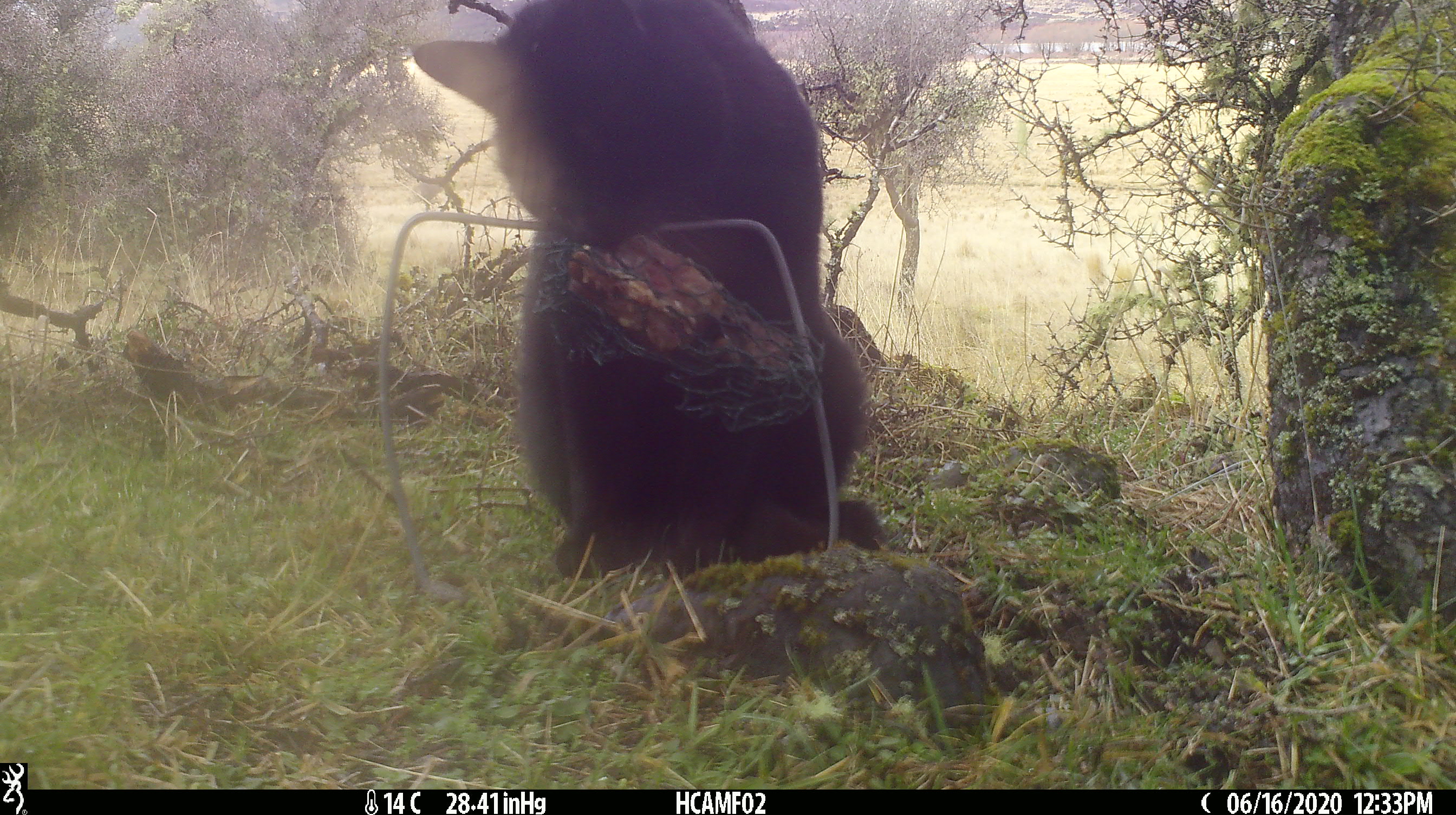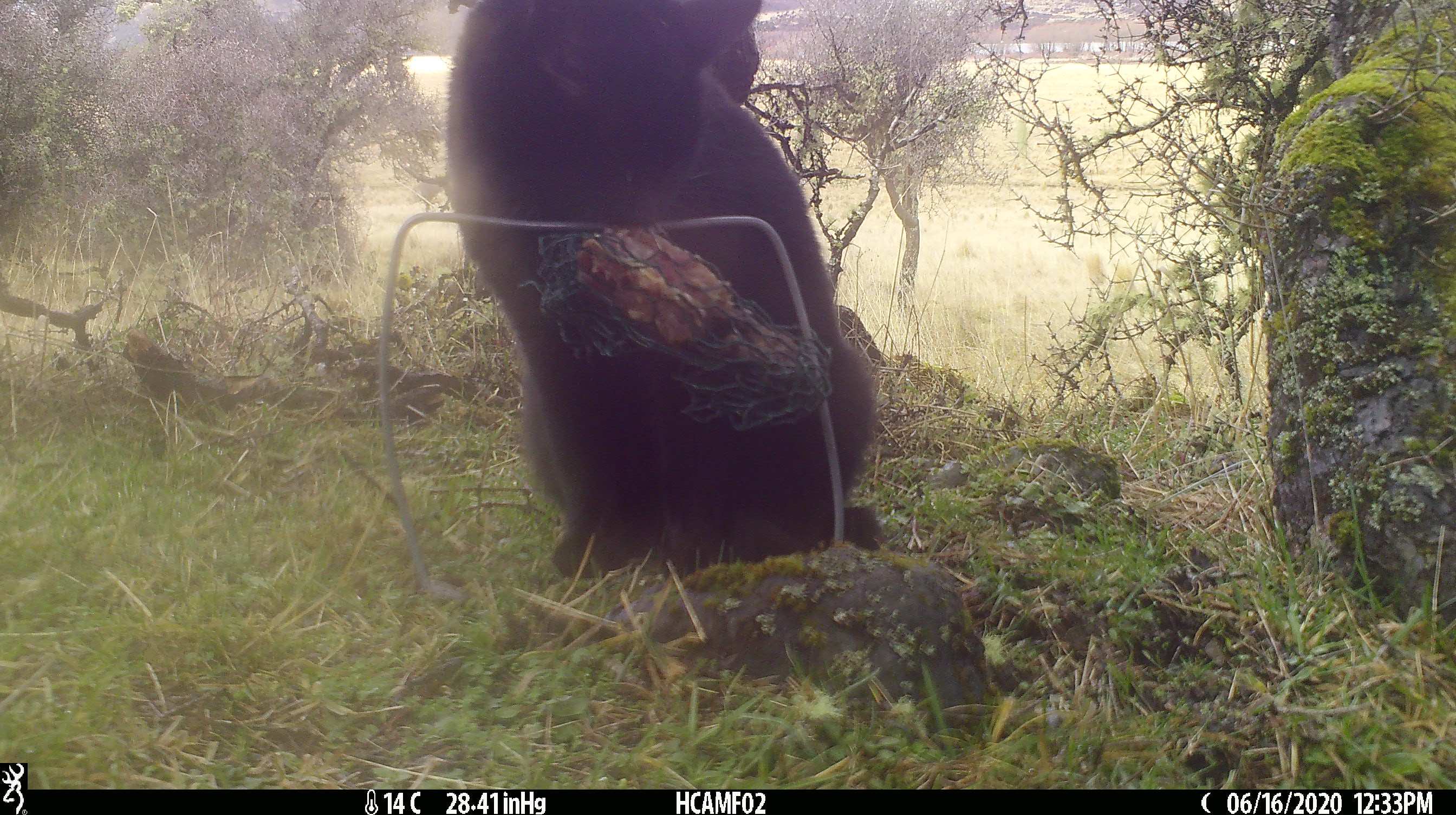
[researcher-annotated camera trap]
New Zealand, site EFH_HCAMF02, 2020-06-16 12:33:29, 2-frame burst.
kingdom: Animalia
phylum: Chordata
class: Mammalia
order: Carnivora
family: Felidae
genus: Felis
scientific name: Felis catus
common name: domestic cat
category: cat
Cat (domestic cat) (Felis catus).